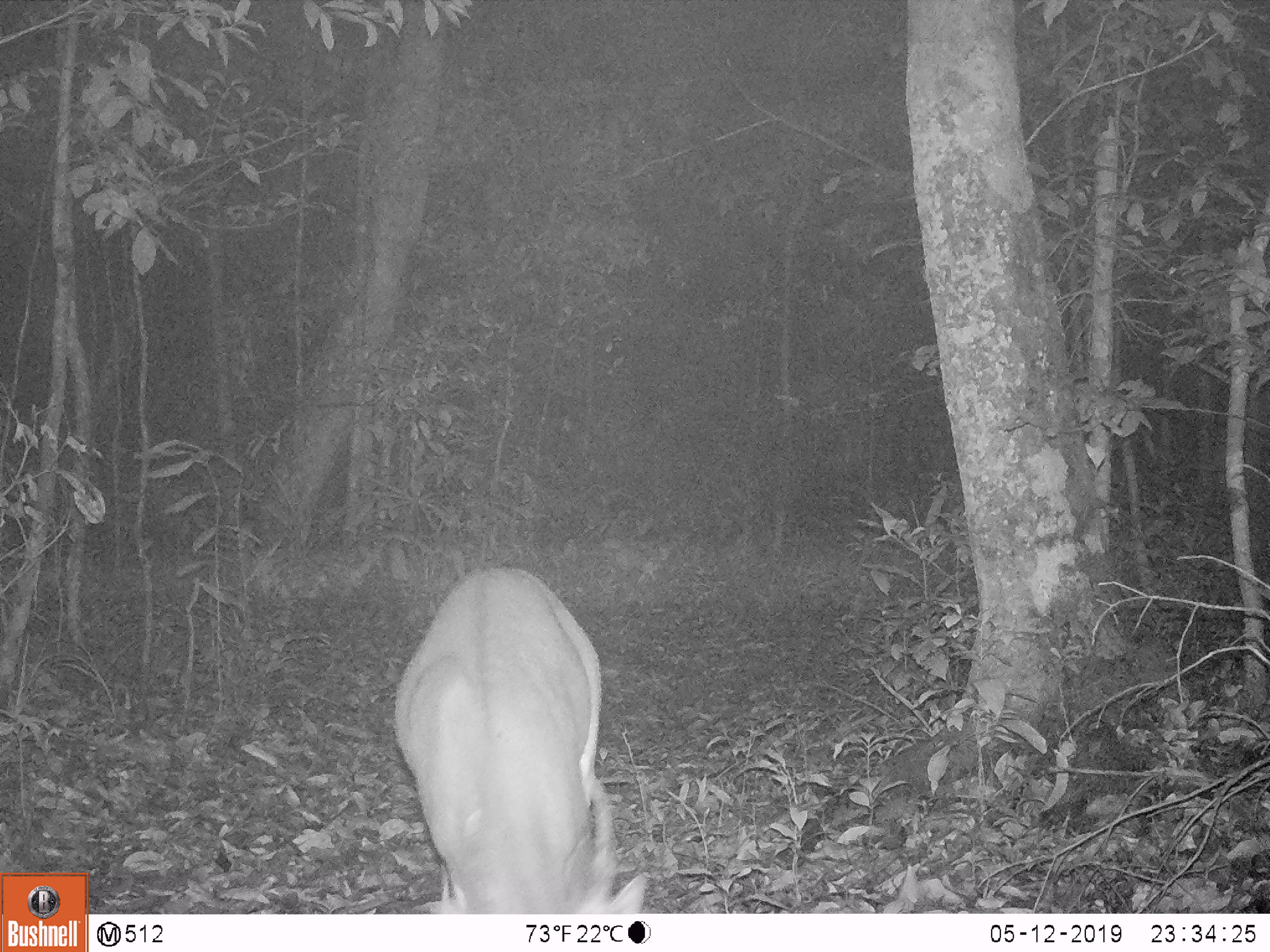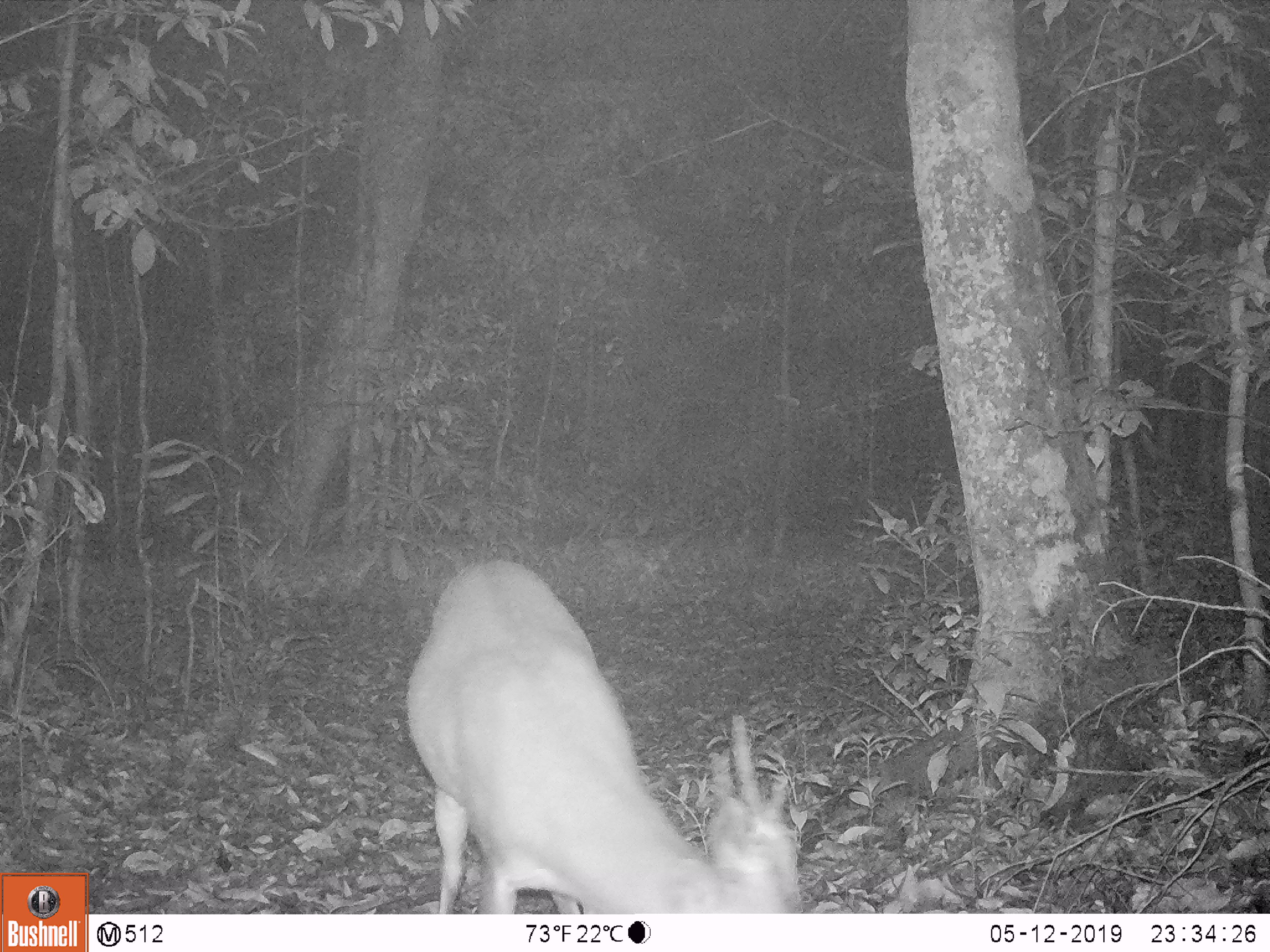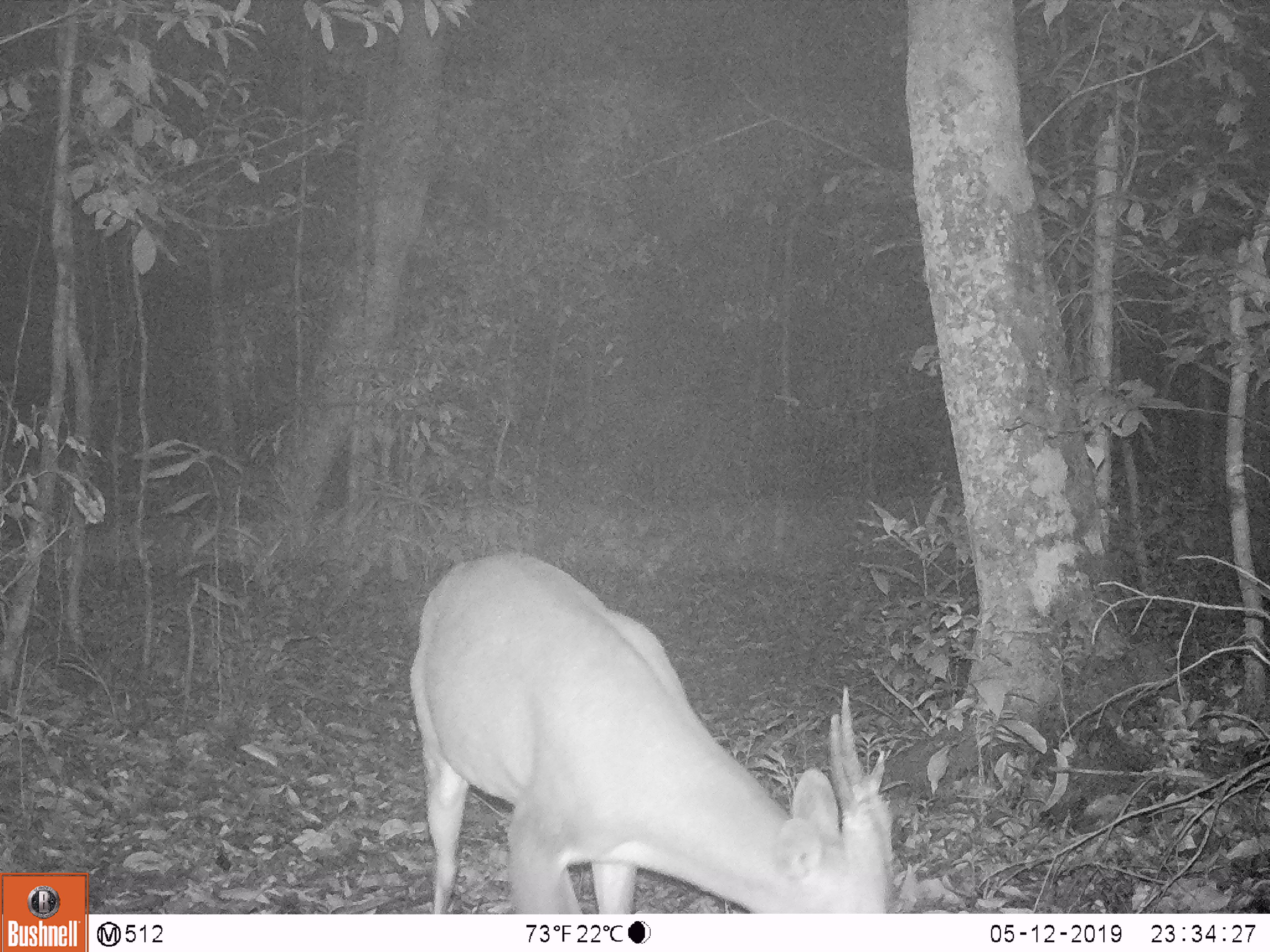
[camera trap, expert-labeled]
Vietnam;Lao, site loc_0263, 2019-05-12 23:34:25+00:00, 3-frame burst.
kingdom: Animalia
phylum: Chordata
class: Mammalia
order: Artiodactyla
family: Cervidae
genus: Muntiacus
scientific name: Muntiacus vuquangensis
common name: large-antlered muntjac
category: large antlered muntjac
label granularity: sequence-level